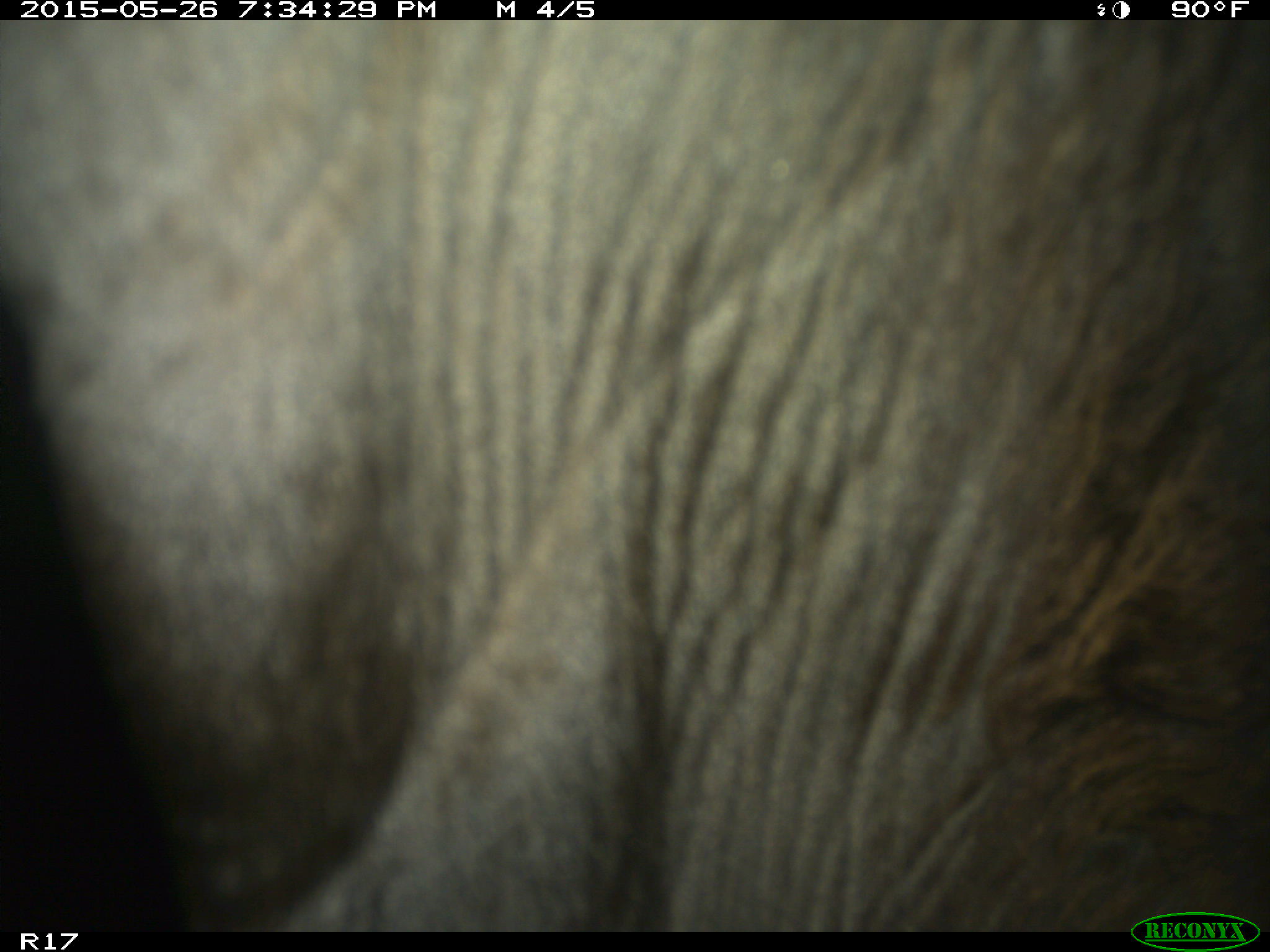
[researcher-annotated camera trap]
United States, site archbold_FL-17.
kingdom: Animalia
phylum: Chordata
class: Mammalia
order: Artiodactyla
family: Bovidae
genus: Bos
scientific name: Bos taurus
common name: domestic cow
Bos taurus (domestic cow).